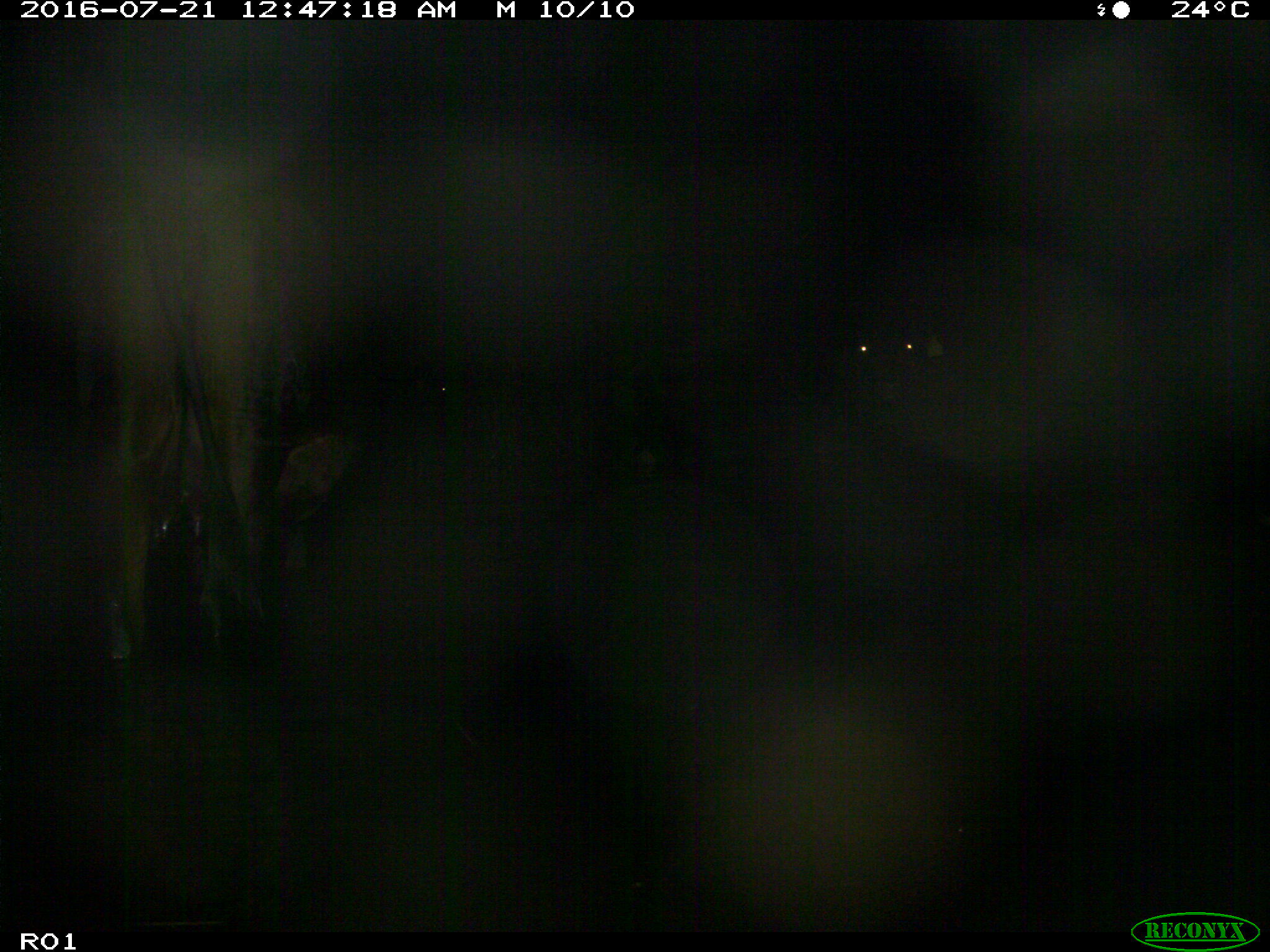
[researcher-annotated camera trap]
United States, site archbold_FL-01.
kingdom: Animalia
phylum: Chordata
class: Mammalia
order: Artiodactyla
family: Bovidae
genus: Bos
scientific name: Bos taurus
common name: domestic cow